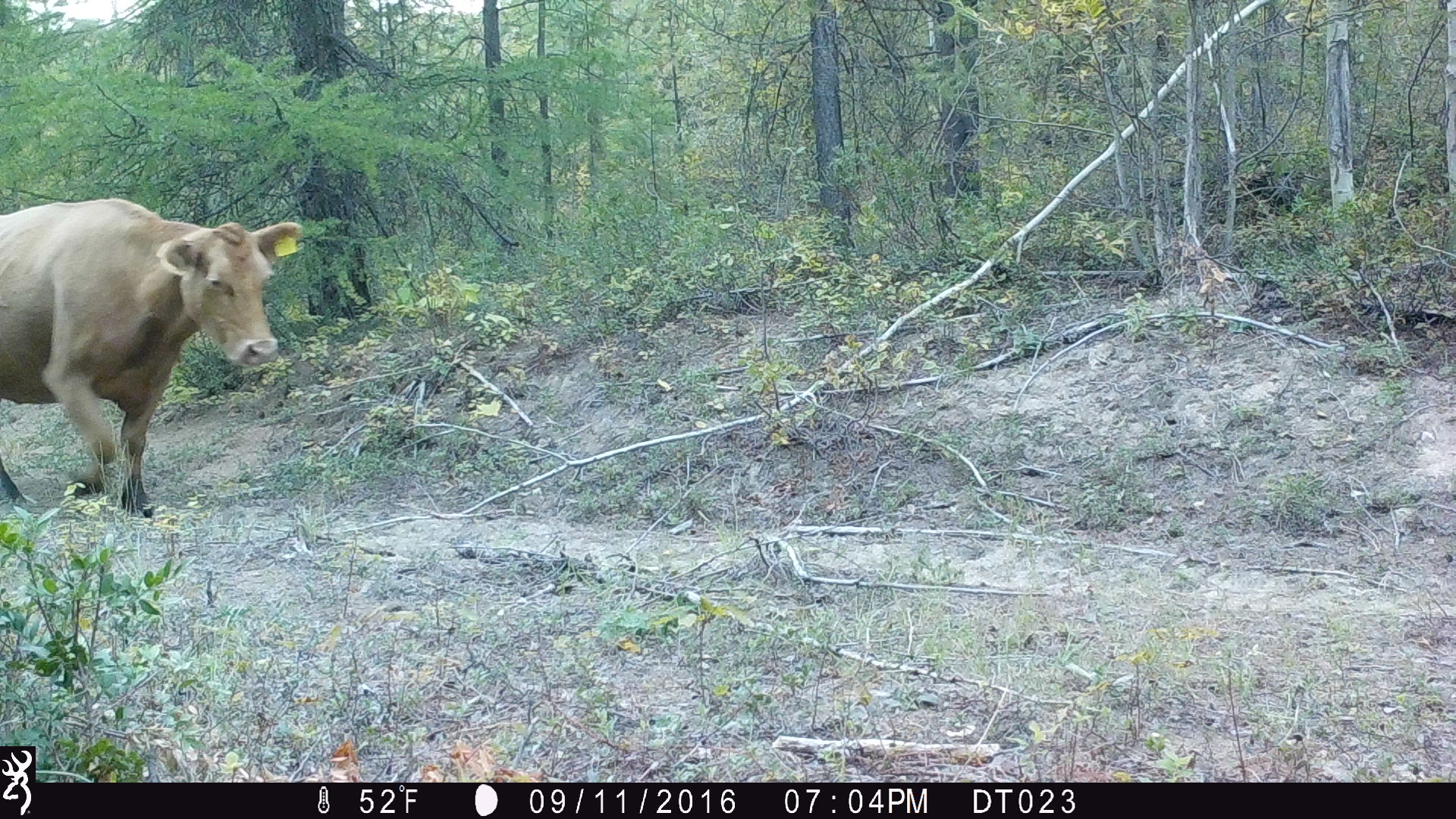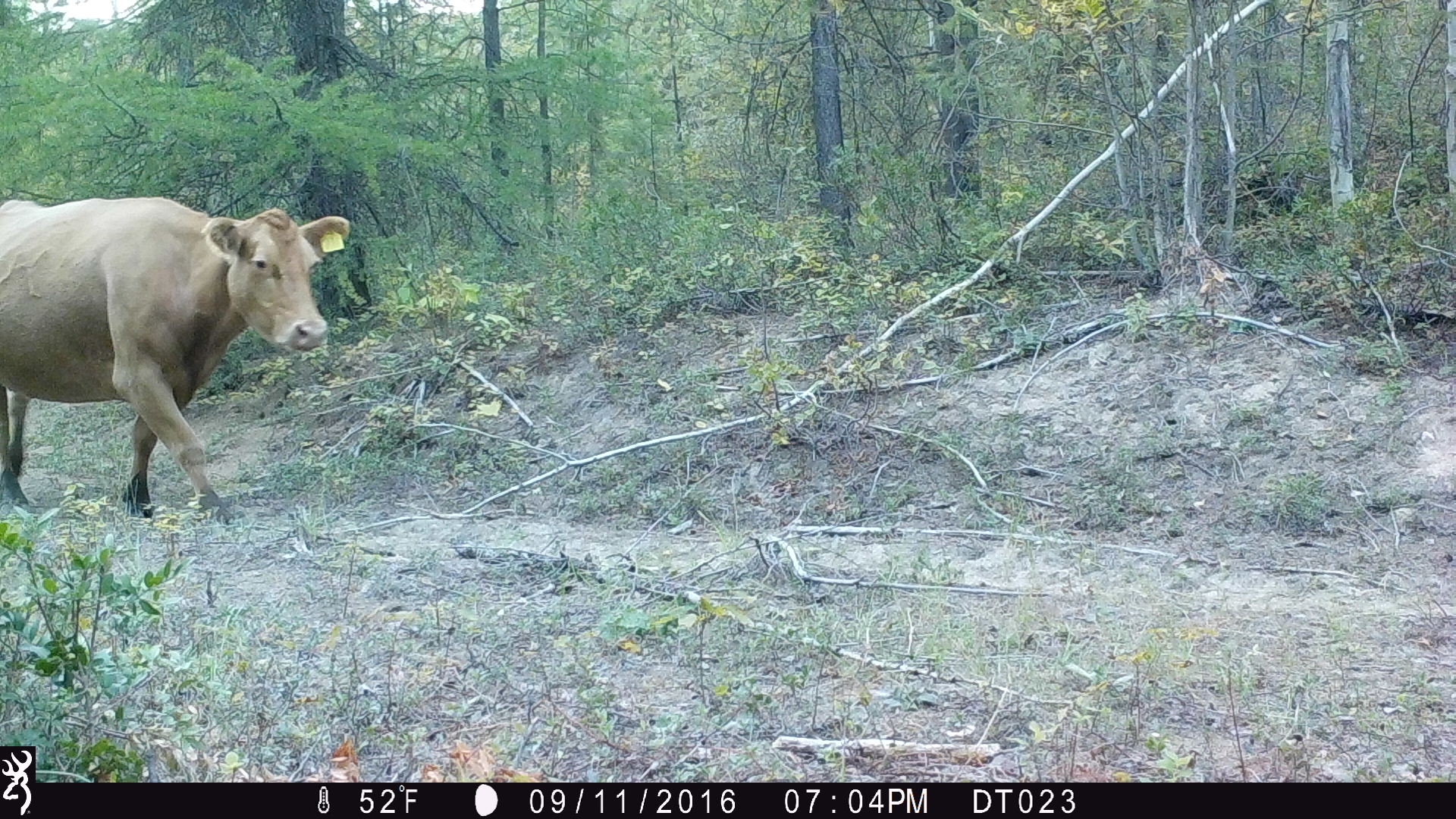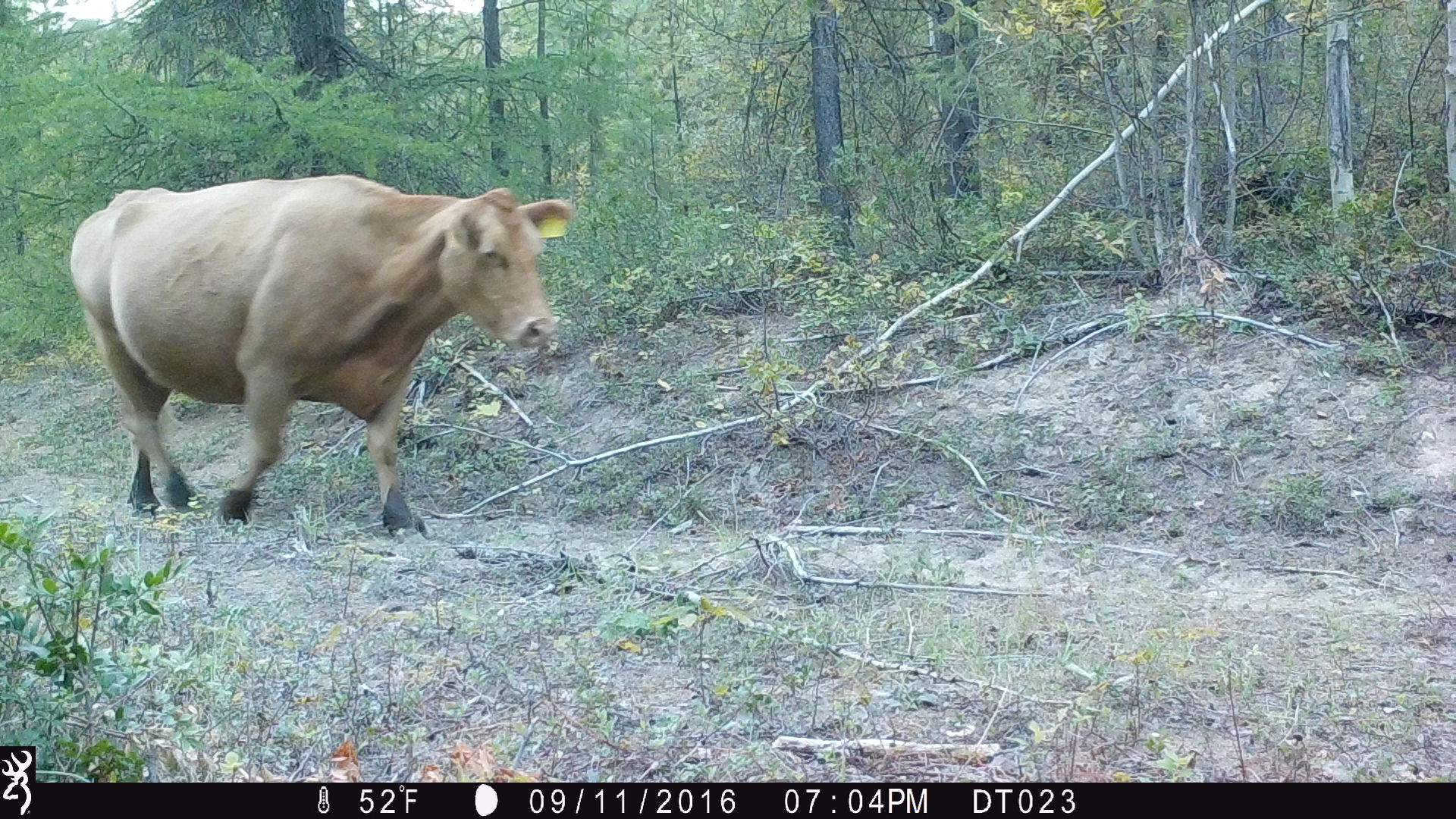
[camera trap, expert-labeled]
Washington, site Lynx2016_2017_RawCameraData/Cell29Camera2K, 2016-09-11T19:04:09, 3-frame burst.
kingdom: Animalia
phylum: Chordata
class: Mammalia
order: Artiodactyla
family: Bovidae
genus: Bos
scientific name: Bos taurus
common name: domestic cattle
Domestic cattle (Bos taurus). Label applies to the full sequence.